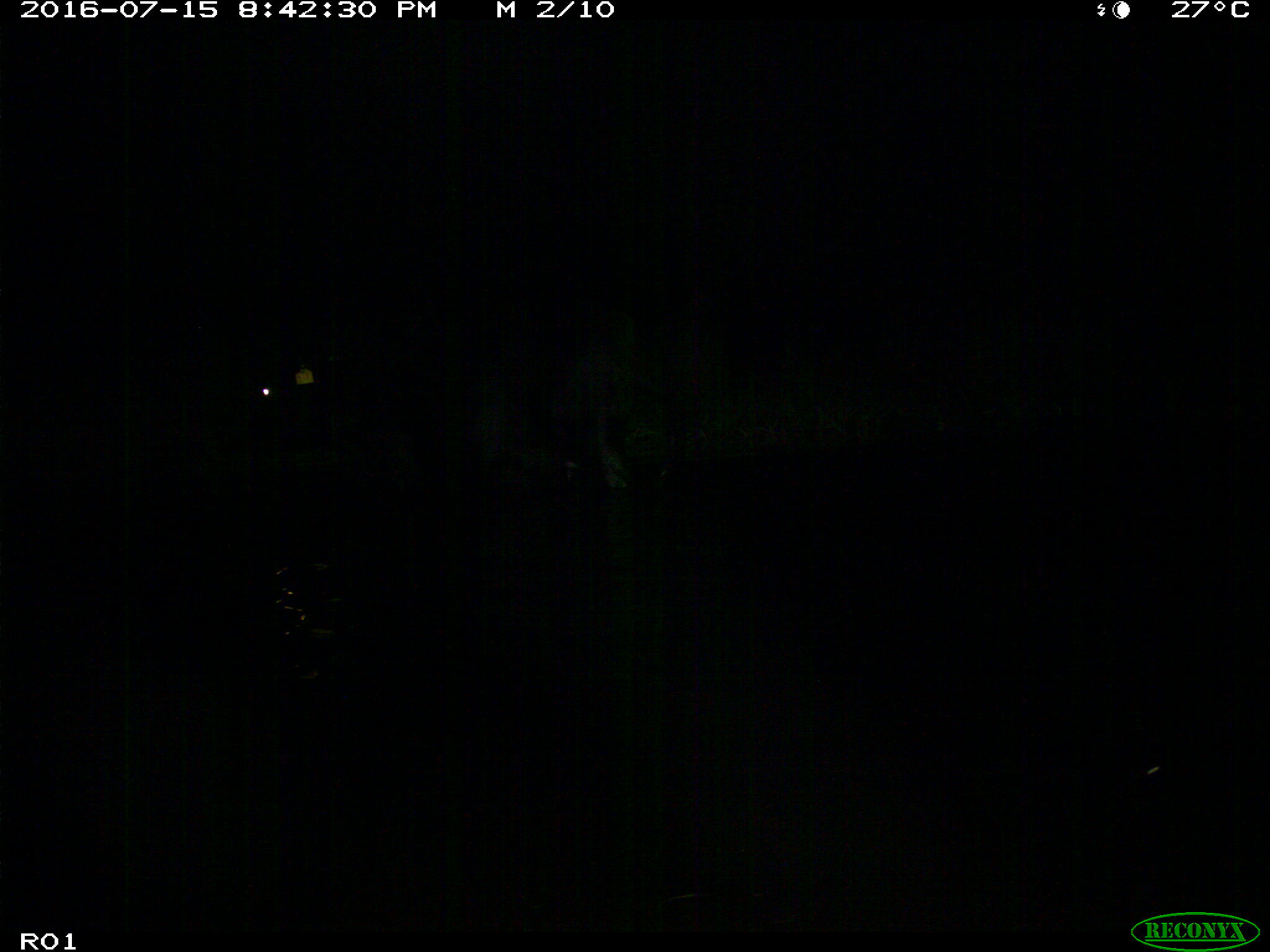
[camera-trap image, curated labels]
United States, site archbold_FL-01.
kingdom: Animalia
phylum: Chordata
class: Mammalia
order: Artiodactyla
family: Bovidae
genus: Bos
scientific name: Bos taurus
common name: domestic cow